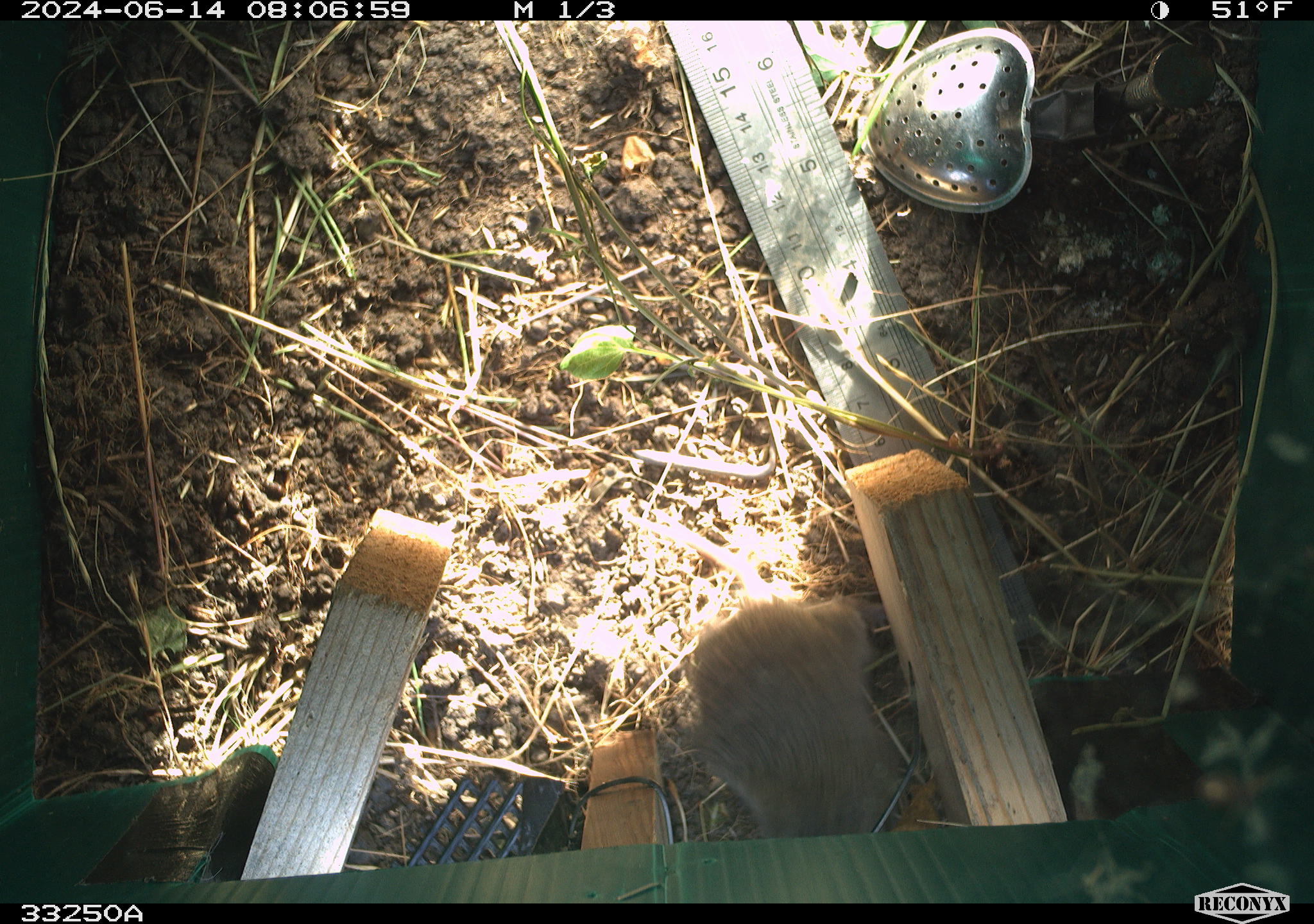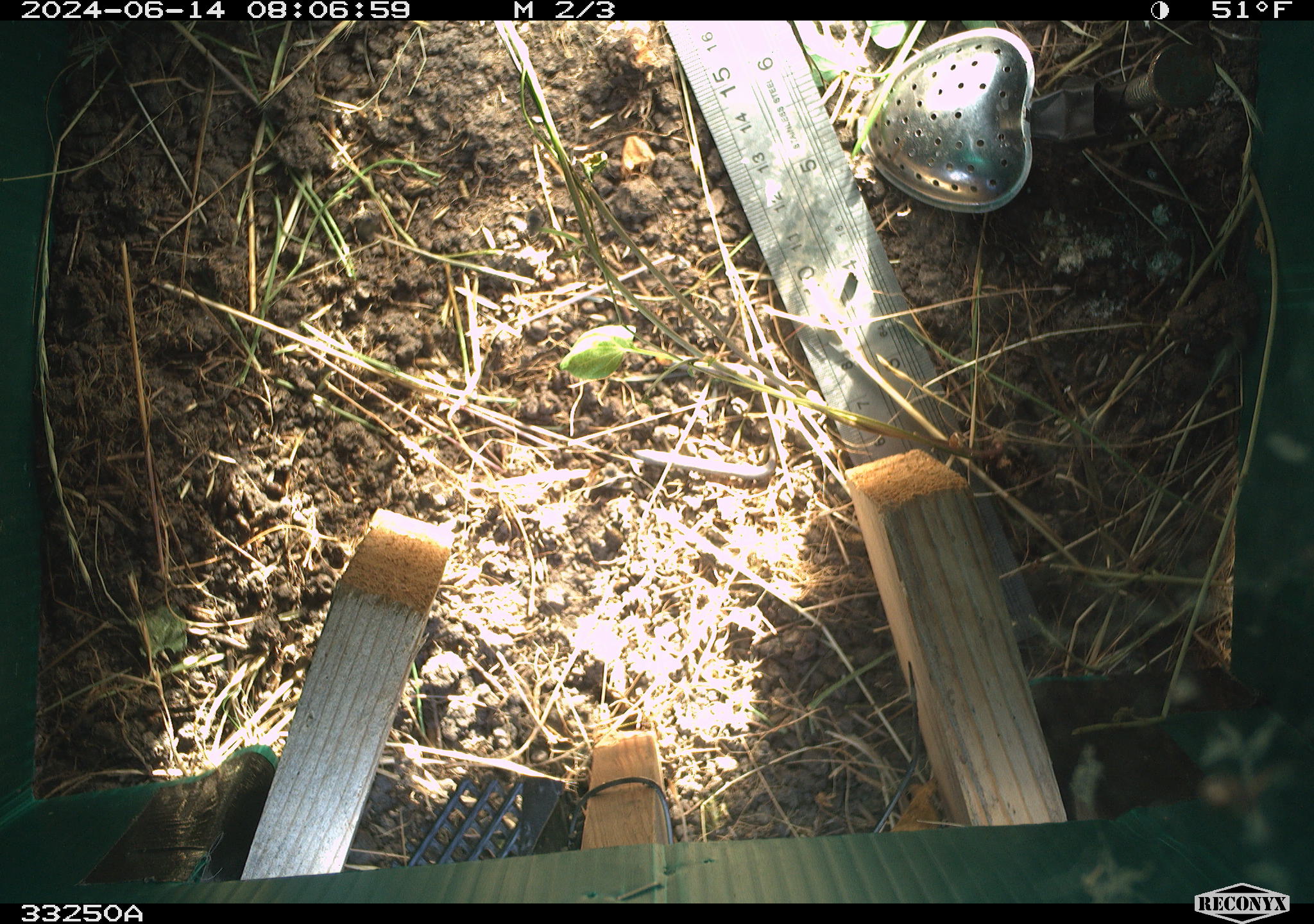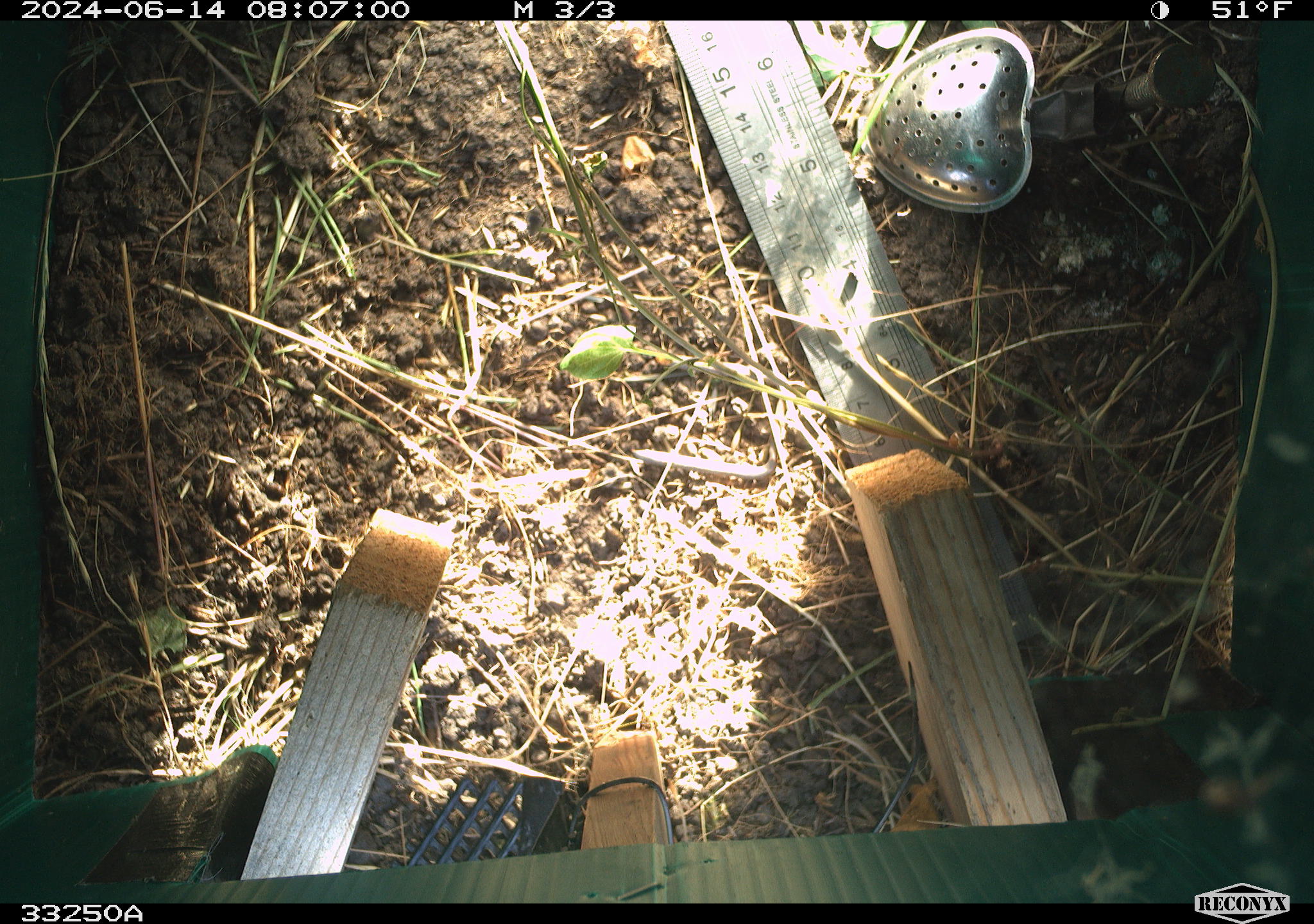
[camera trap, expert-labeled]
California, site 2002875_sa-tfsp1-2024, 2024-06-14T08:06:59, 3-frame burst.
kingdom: Animalia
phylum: Chordata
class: Mammalia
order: Rodentia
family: Cricetidae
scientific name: Arvicolinae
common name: voles, lemmings, and muskrats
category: arvicolinae subfamily